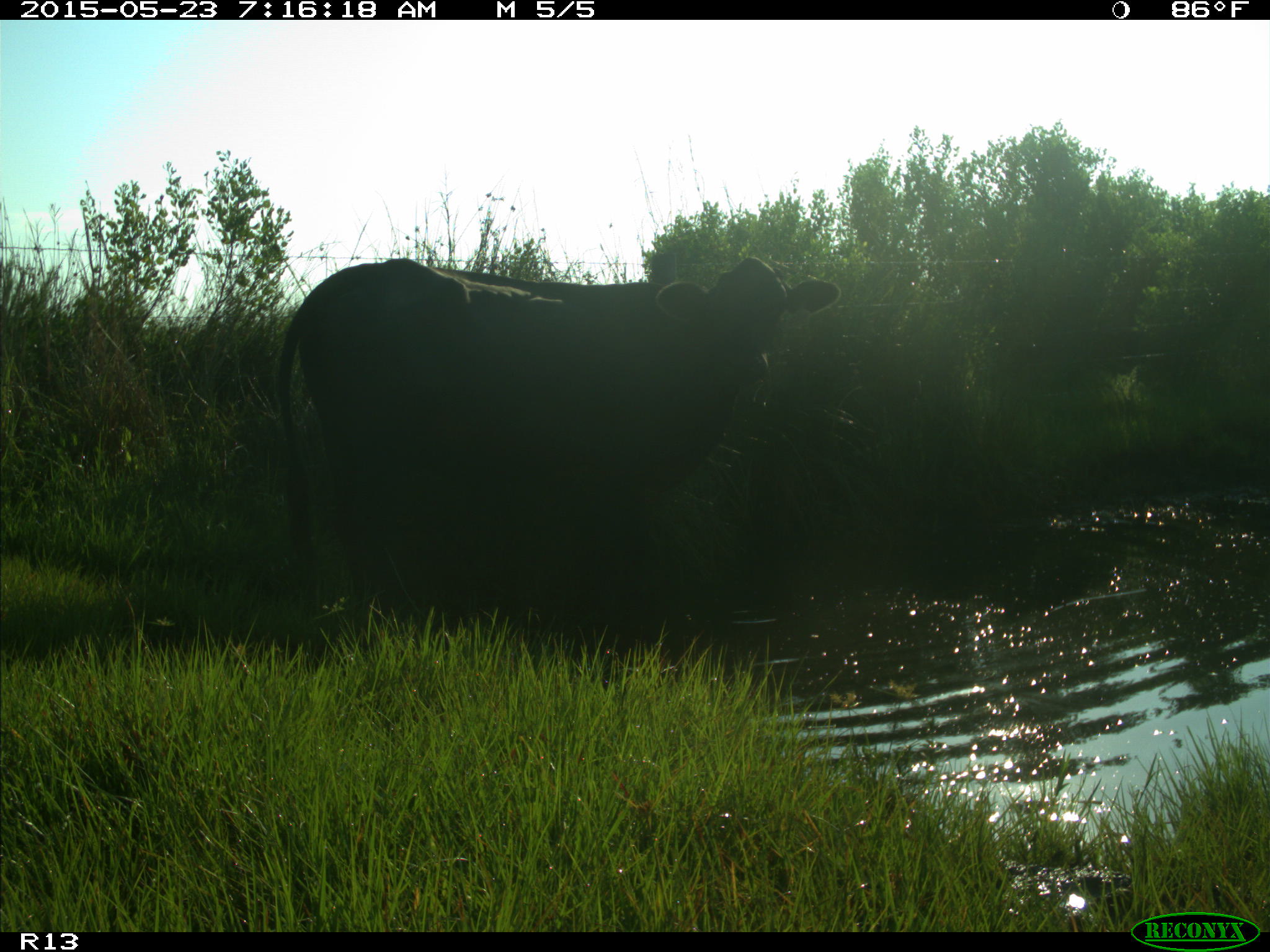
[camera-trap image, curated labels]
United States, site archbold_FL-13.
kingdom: Animalia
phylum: Chordata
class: Mammalia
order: Artiodactyla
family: Bovidae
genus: Bos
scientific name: Bos taurus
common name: domestic cow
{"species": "Bos taurus (domestic cow)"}